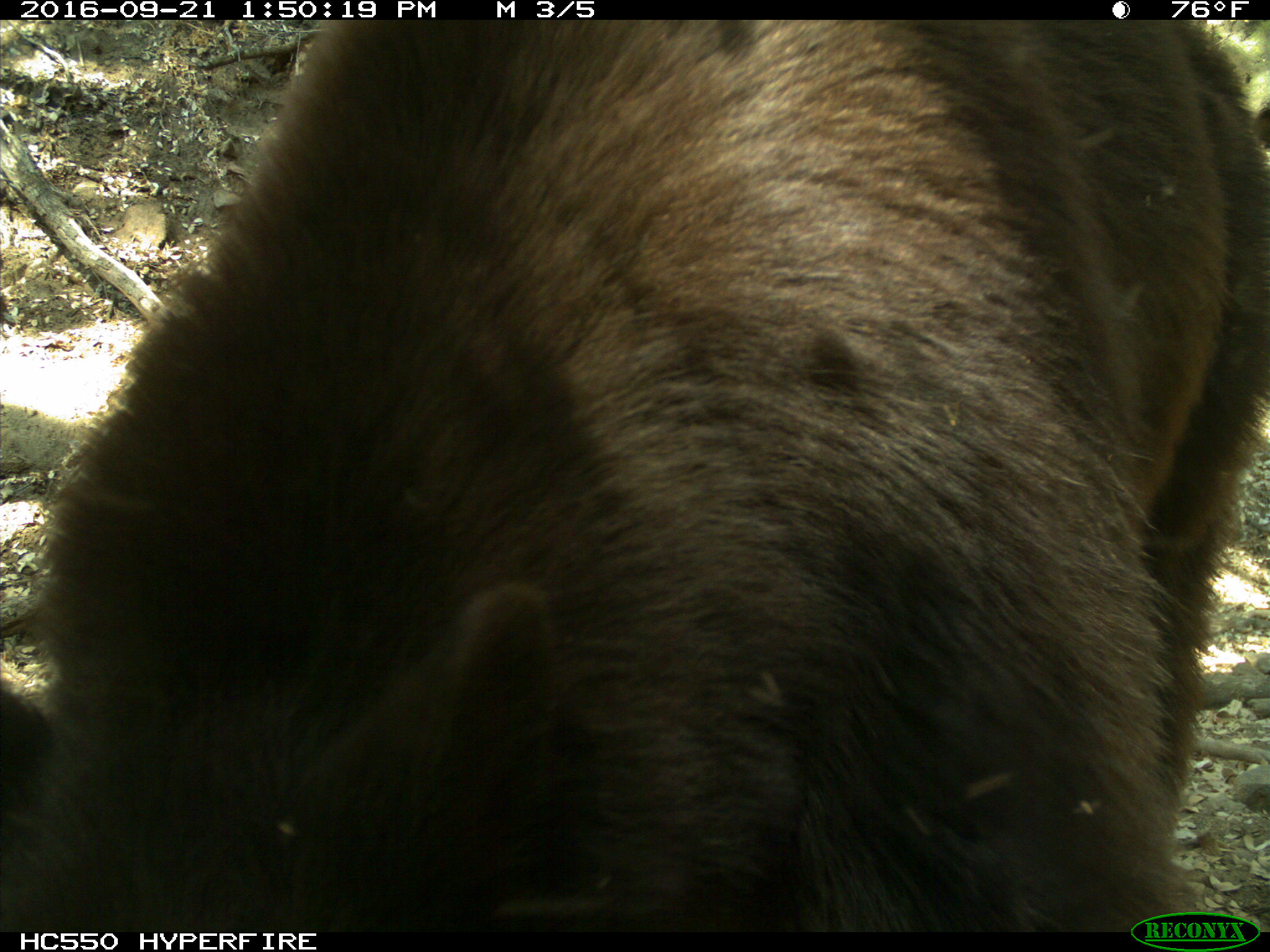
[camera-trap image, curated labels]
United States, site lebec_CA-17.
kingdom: Animalia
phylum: Chordata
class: Mammalia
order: Carnivora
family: Ursidae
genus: Ursus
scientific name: Ursus americanus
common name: american black bear